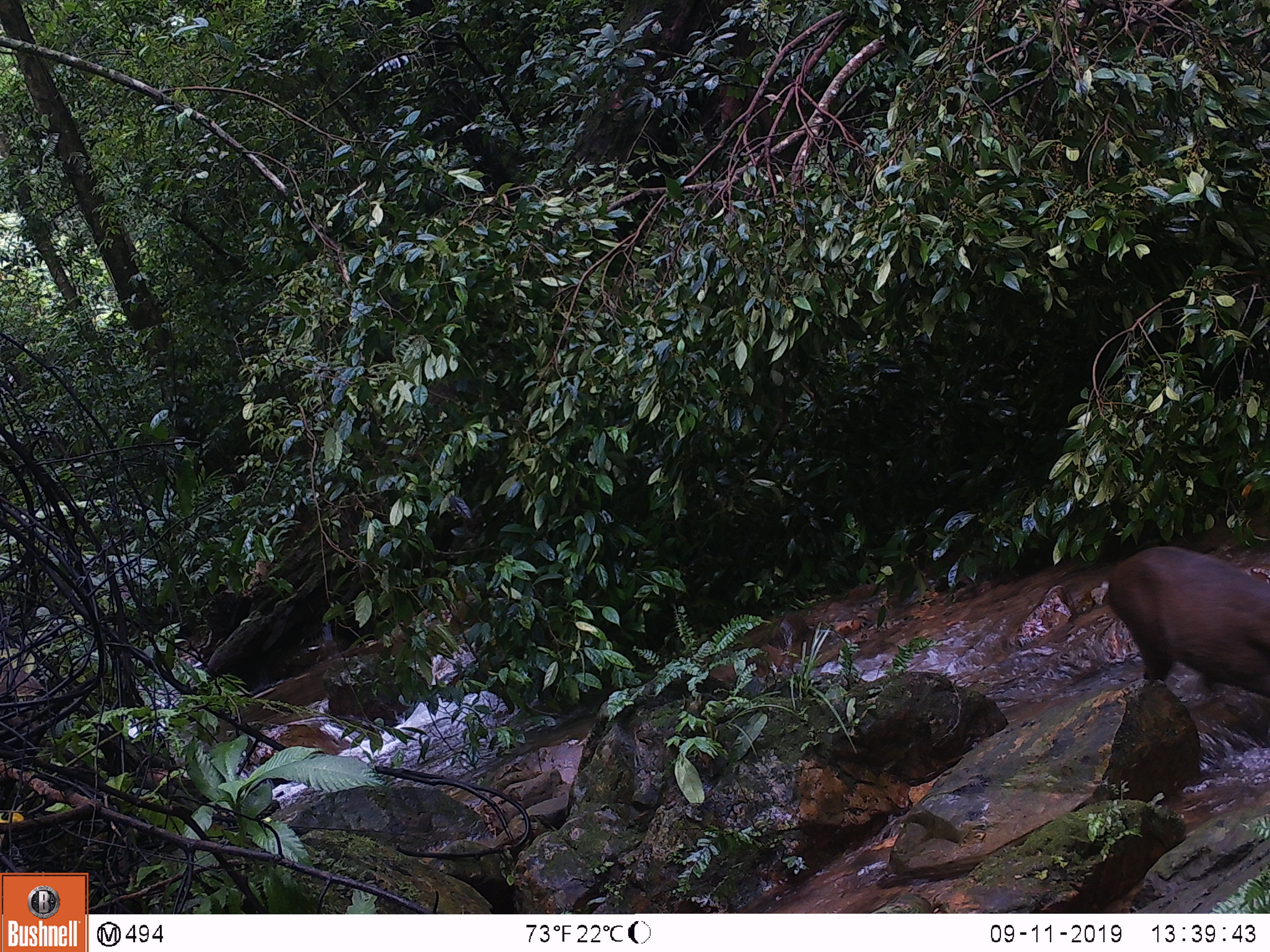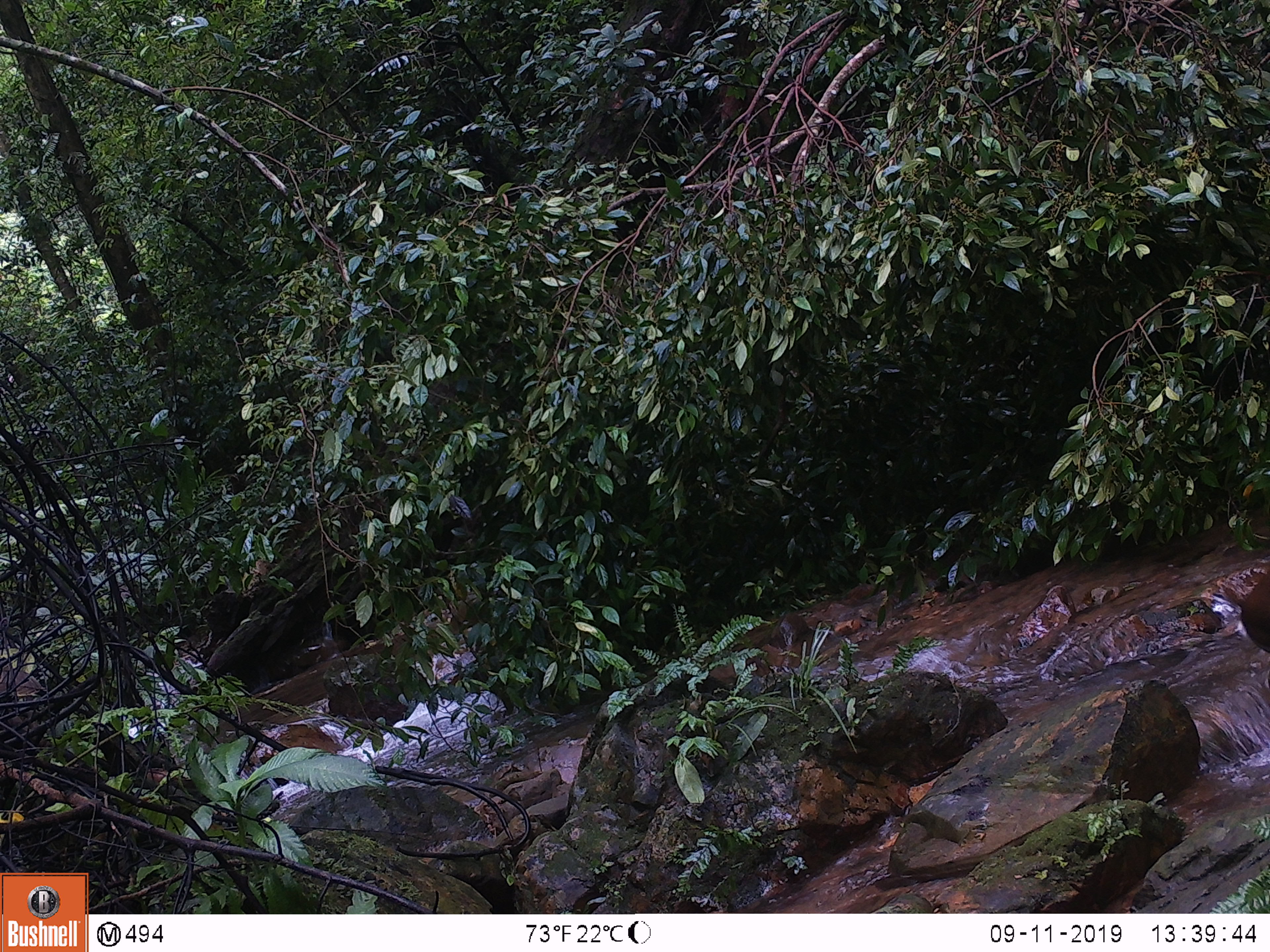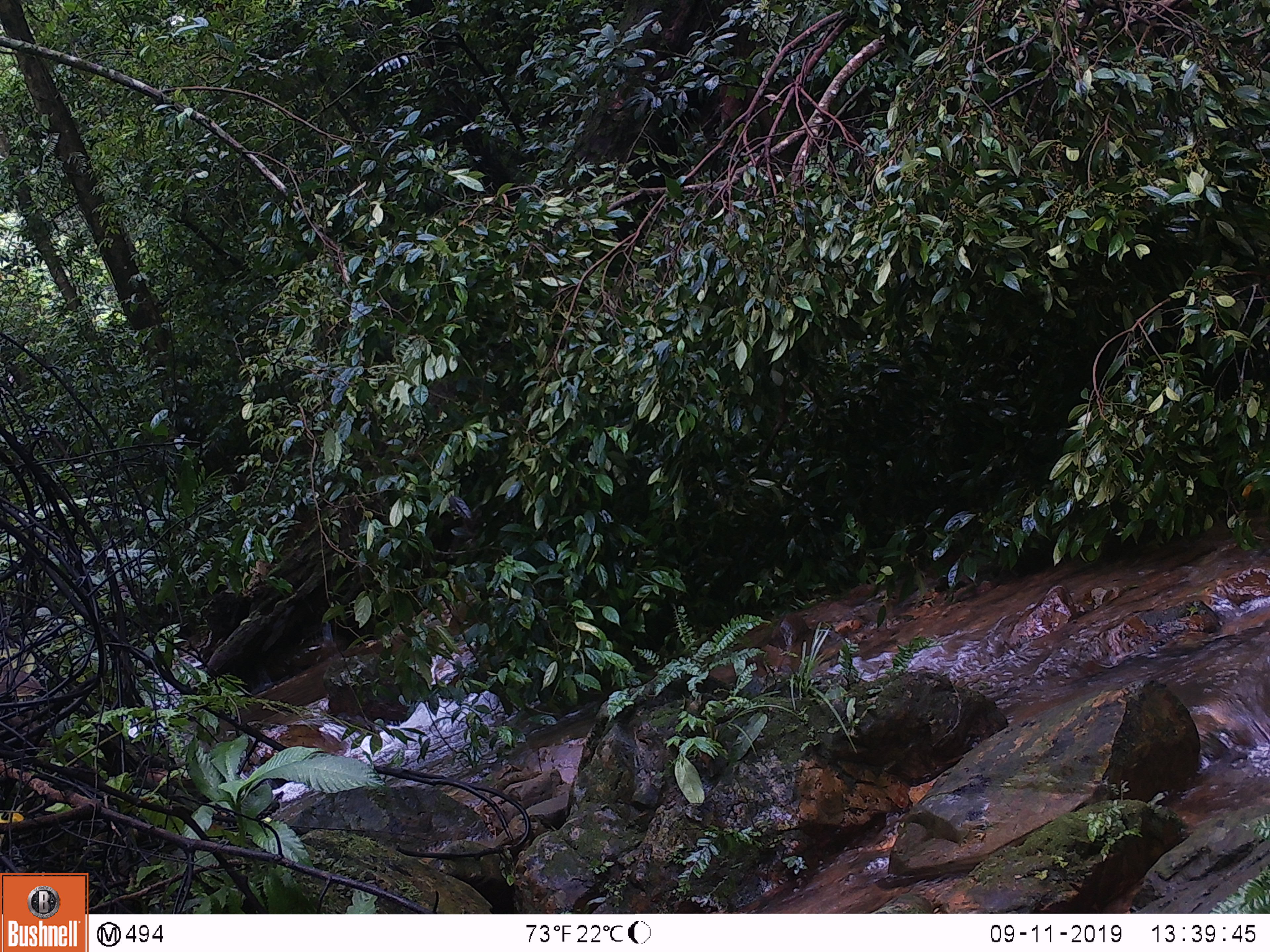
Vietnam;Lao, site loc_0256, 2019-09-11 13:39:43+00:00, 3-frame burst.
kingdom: Animalia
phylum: Chordata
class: Mammalia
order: Artiodactyla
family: Cervidae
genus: Muntiacus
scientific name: Muntiacus rooseveltorum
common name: roosevelt's muntjac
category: roosevelts muntjac group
Roosevelts muntjac group (roosevelt's muntjac) (Muntiacus rooseveltorum). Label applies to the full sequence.